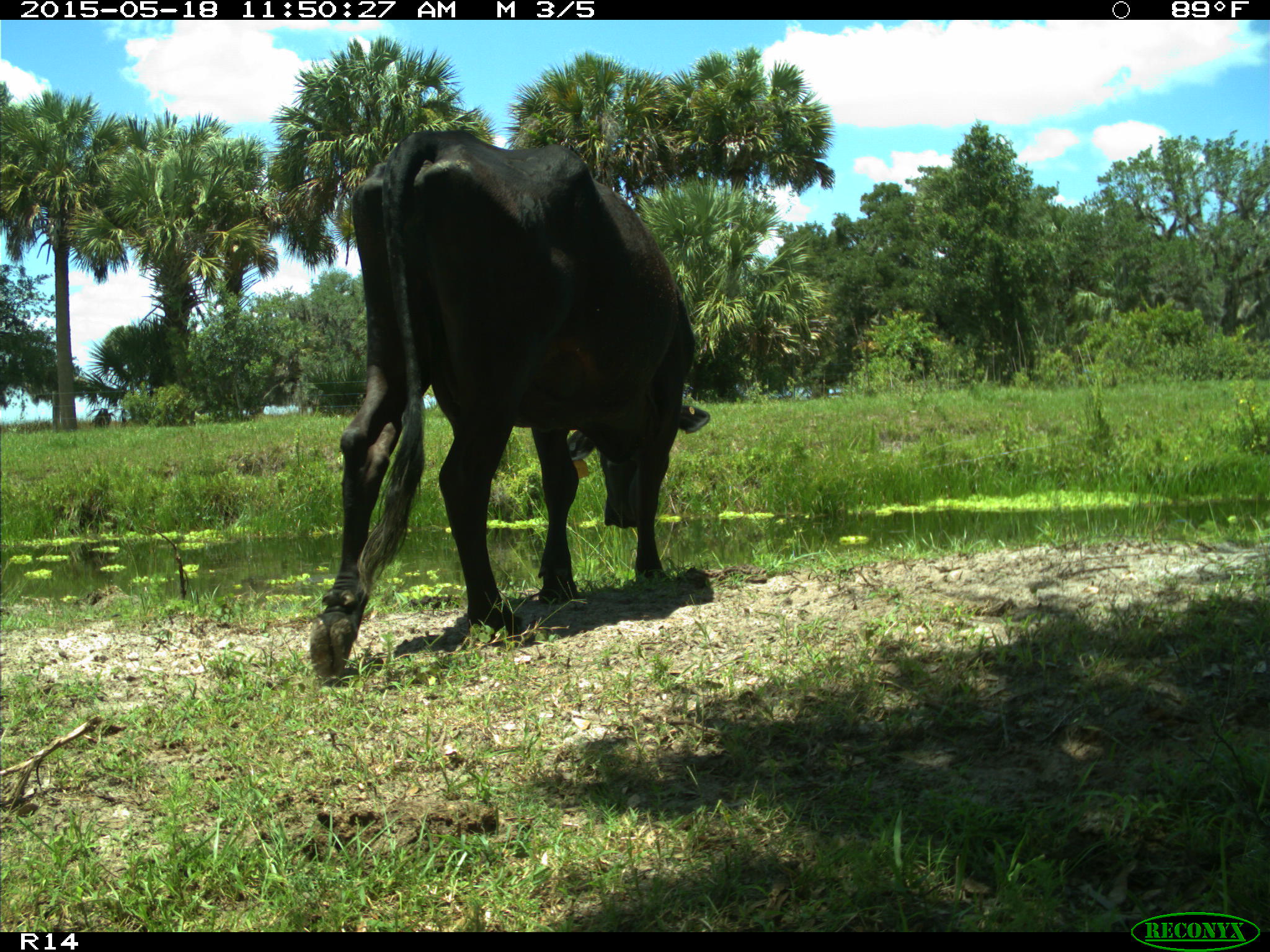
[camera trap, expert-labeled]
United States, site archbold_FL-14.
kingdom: Animalia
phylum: Chordata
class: Mammalia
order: Artiodactyla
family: Bovidae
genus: Bos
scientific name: Bos taurus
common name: domestic cow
Bos taurus (domestic cow).